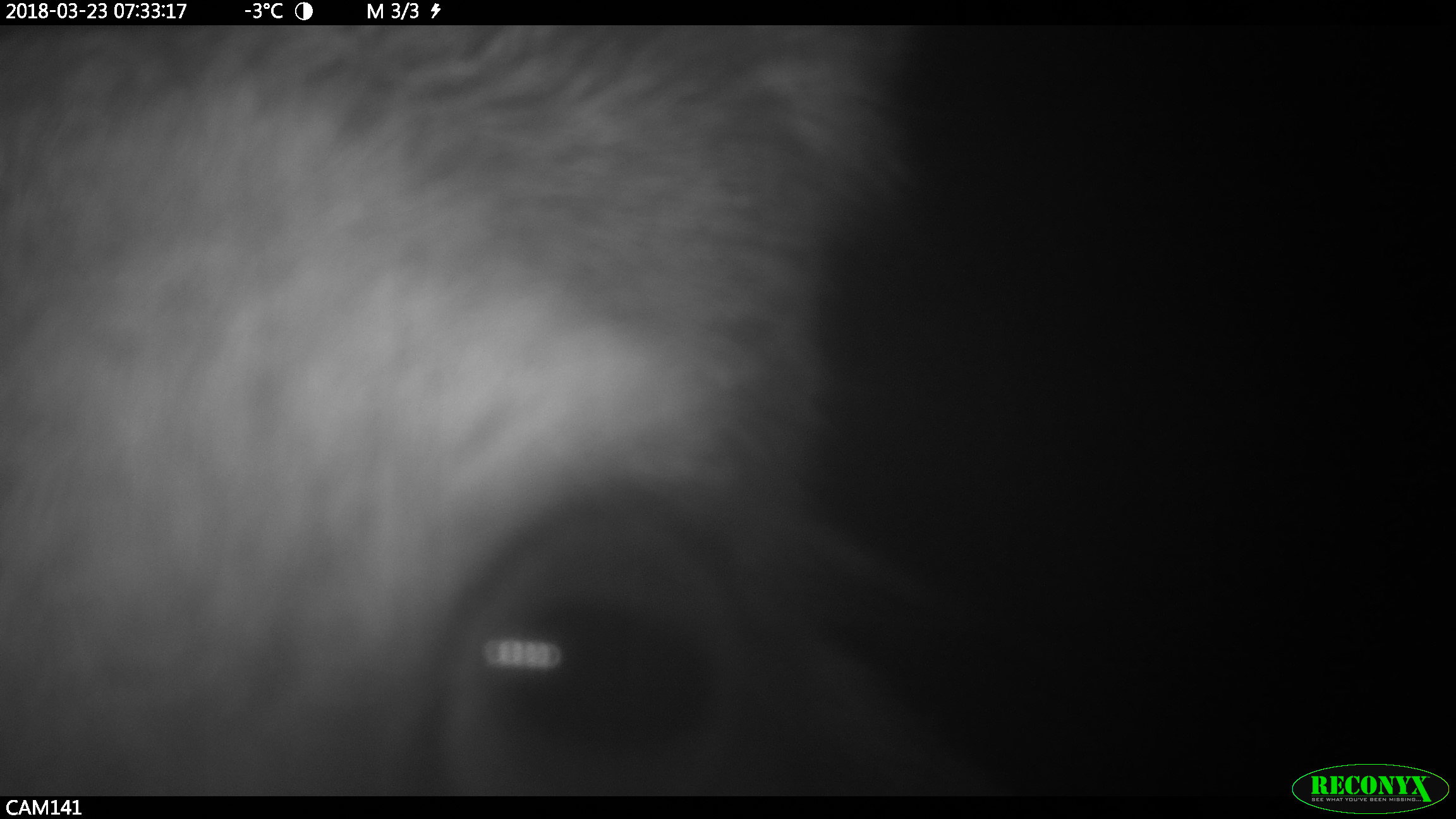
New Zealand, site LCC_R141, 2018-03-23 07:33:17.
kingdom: Animalia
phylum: Chordata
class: Mammalia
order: Artiodactyla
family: Cervidae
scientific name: Cervidae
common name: deer